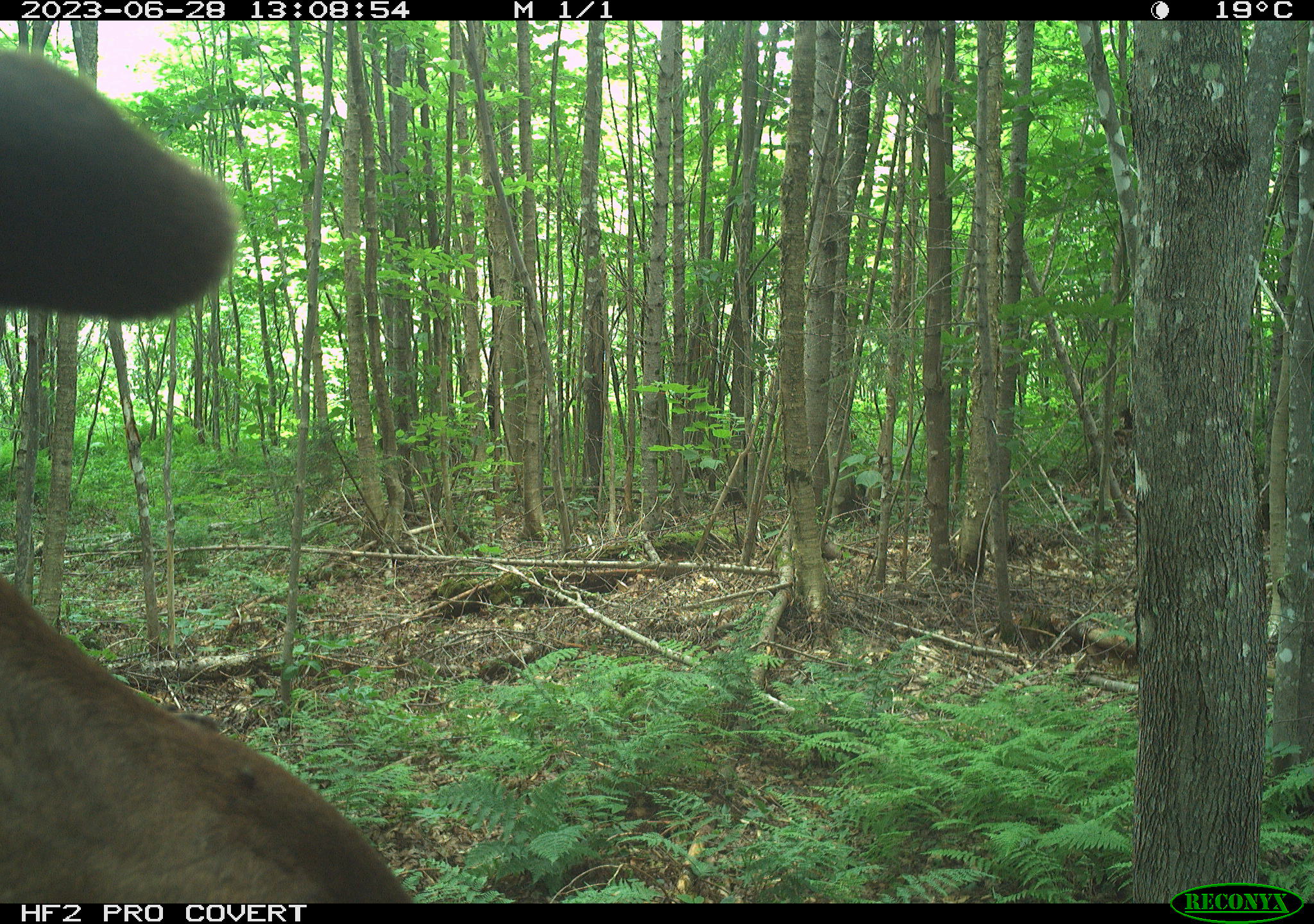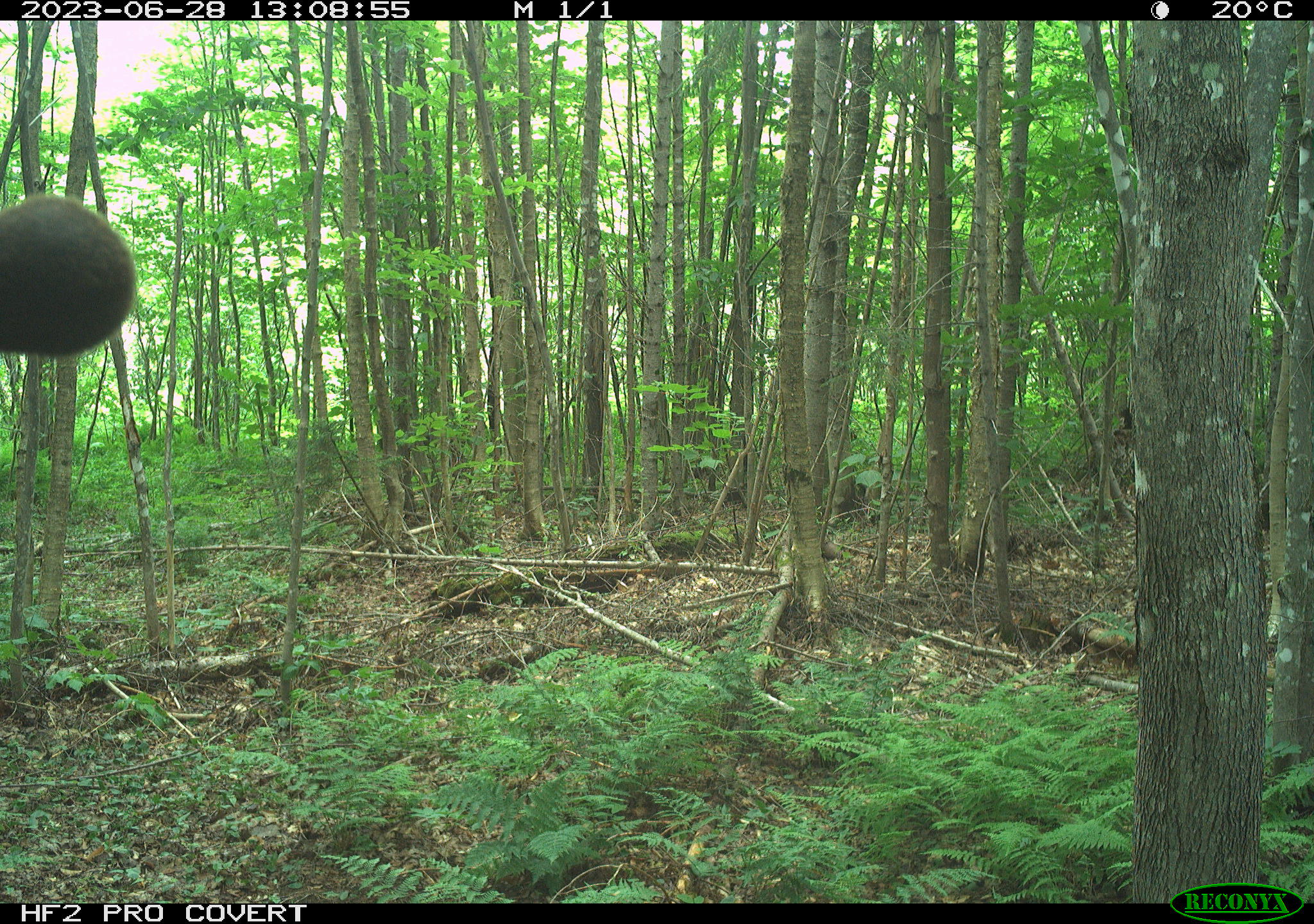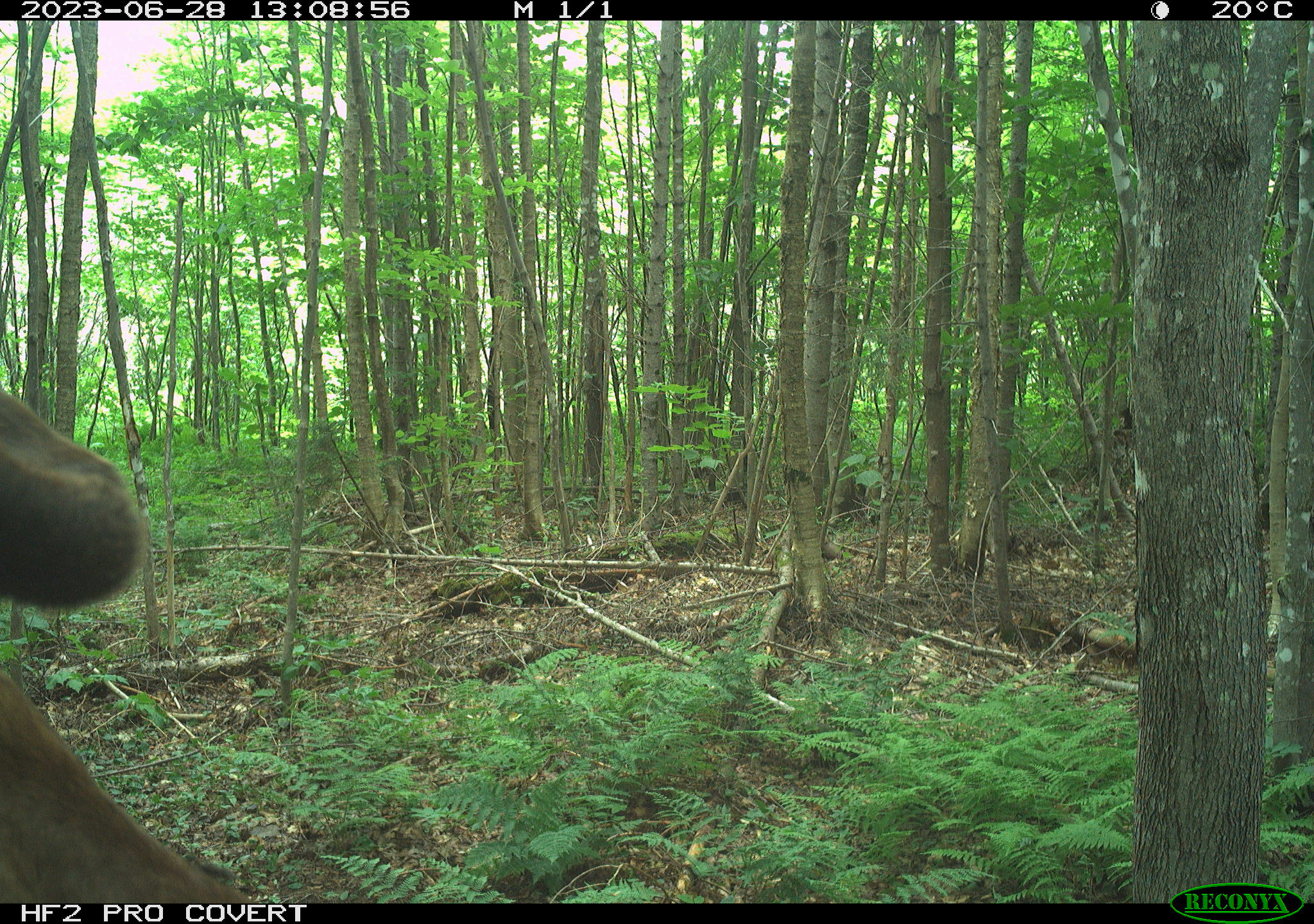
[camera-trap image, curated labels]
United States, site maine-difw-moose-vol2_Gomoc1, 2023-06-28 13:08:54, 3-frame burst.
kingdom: Animalia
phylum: Chordata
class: Mammalia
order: Artiodactyla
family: Cervidae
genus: Alces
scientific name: Alces alces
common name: moose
Moose (Alces alces).